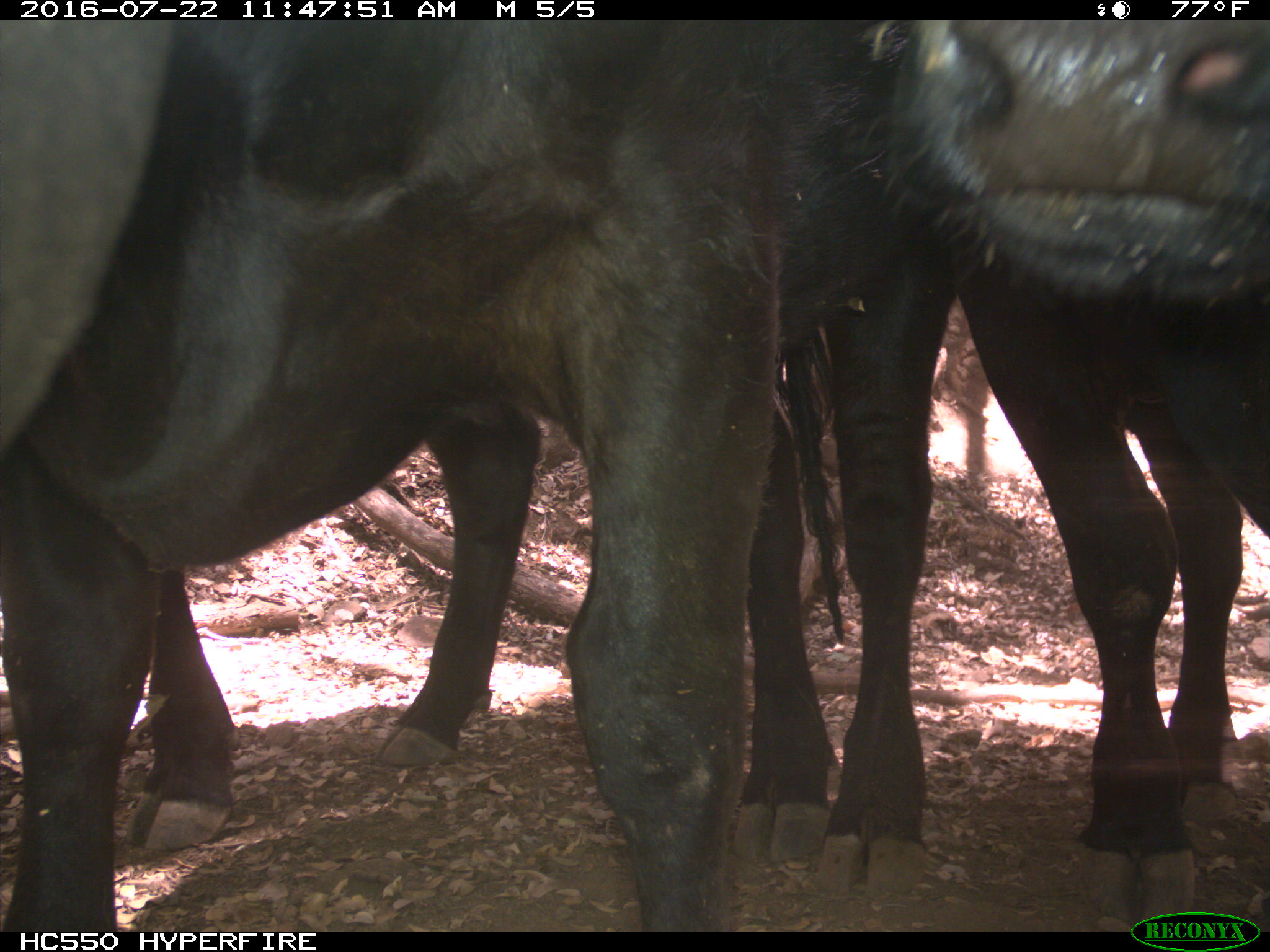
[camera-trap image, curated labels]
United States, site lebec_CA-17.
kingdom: Animalia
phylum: Chordata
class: Mammalia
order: Artiodactyla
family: Bovidae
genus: Bos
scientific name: Bos taurus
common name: domestic cow